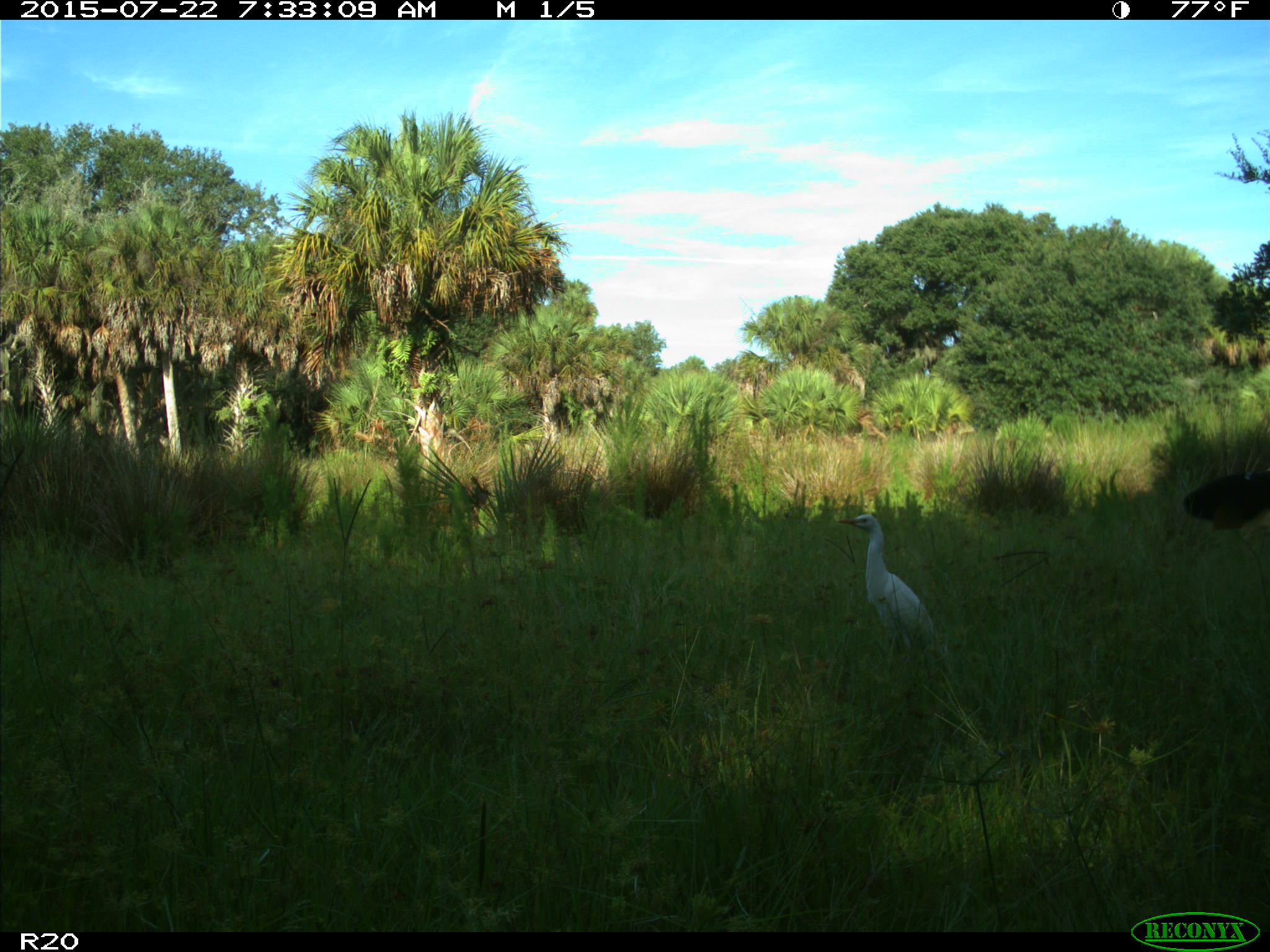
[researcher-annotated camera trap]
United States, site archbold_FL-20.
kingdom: Animalia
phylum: Chordata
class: Mammalia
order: Artiodactyla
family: Bovidae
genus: Bos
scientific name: Bos taurus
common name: domestic cow